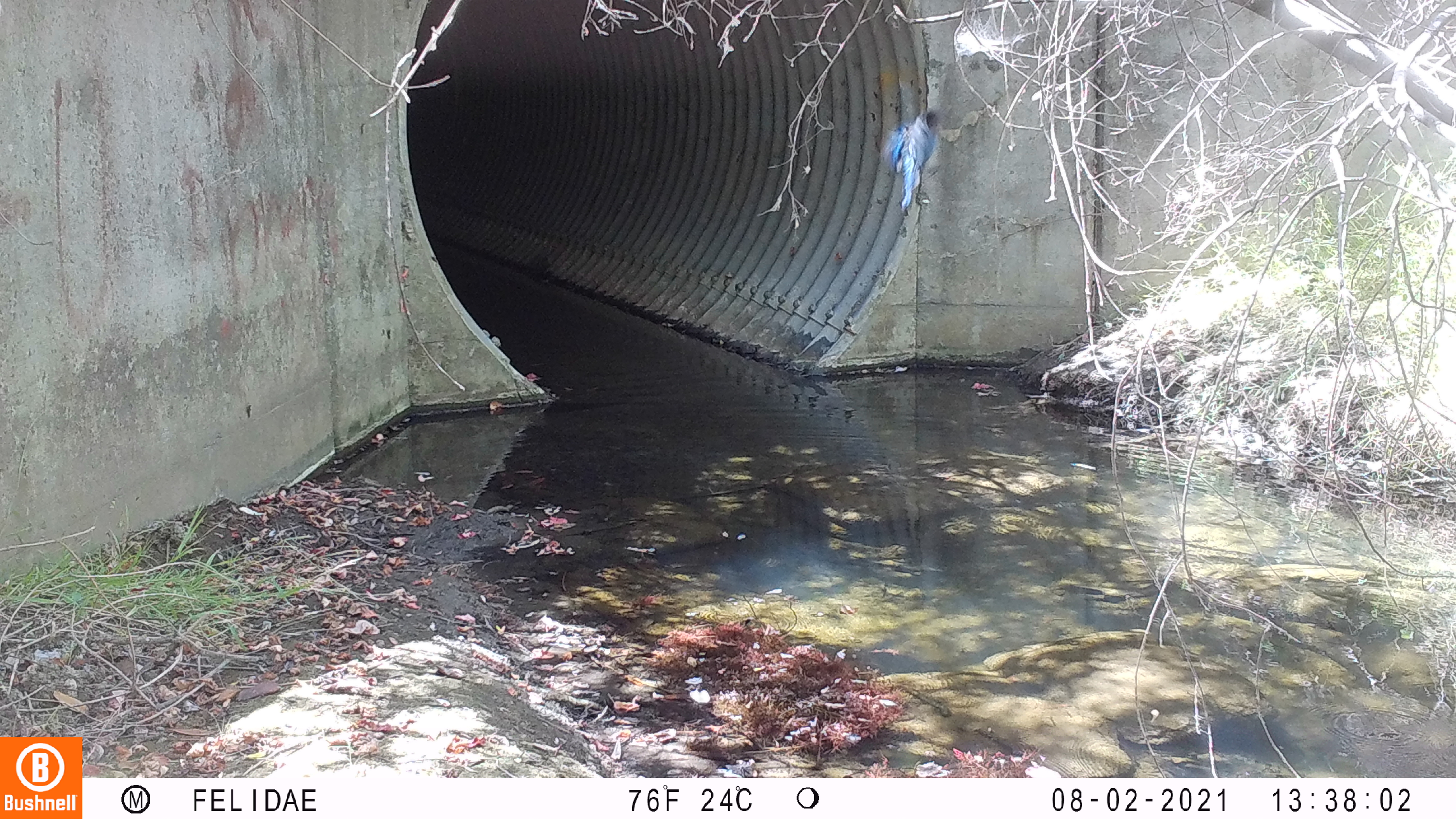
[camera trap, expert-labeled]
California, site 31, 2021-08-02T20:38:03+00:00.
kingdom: Animalia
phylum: Chordata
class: Aves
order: Passeriformes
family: Corvidae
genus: Cyanocitta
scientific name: Cyanocitta stelleri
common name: steller's jay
Steller's jay (Cyanocitta stelleri).